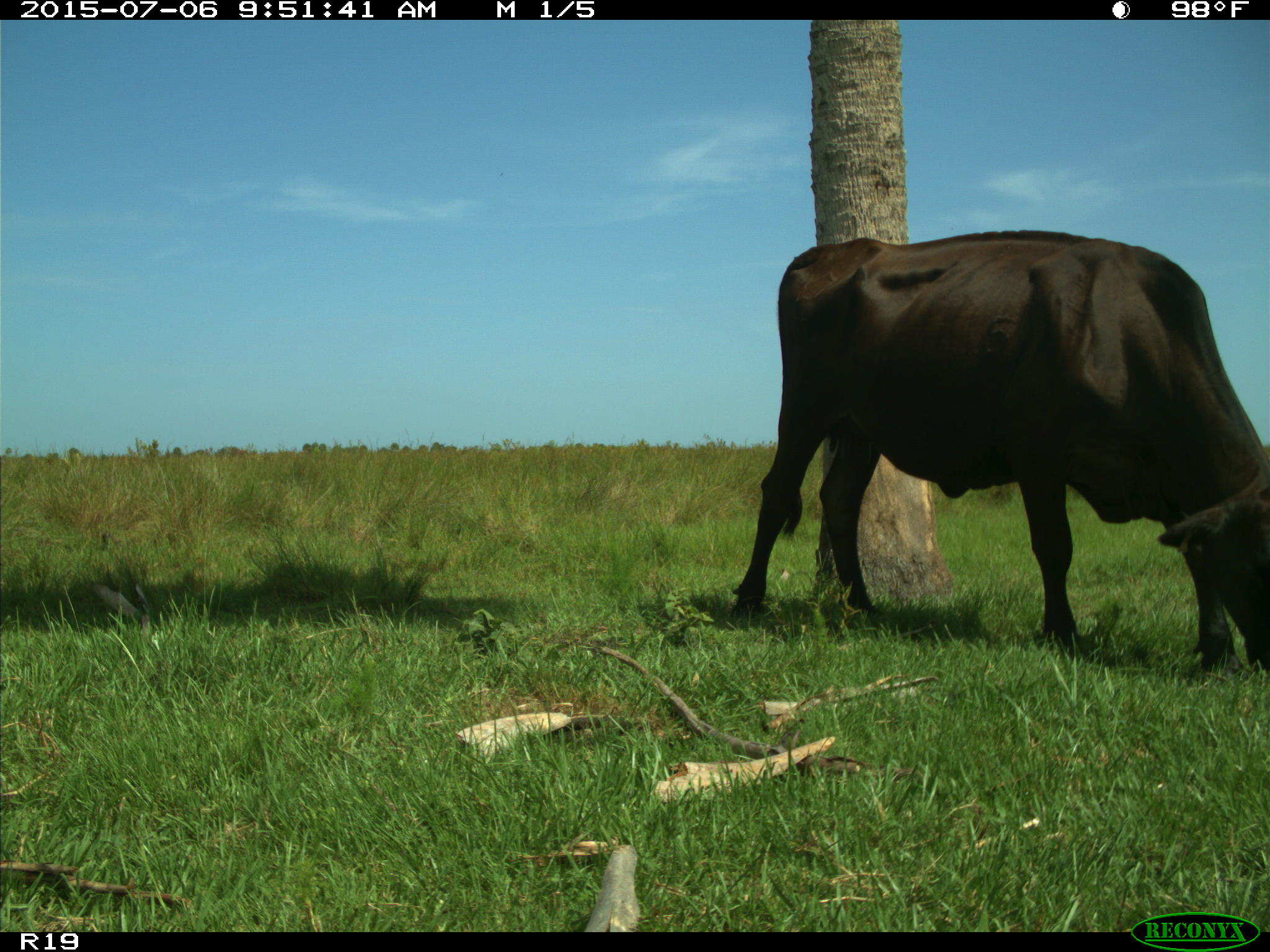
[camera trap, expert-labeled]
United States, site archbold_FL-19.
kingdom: Animalia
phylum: Chordata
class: Mammalia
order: Artiodactyla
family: Bovidae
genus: Bos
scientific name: Bos taurus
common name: domestic cow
Bos taurus (domestic cow).